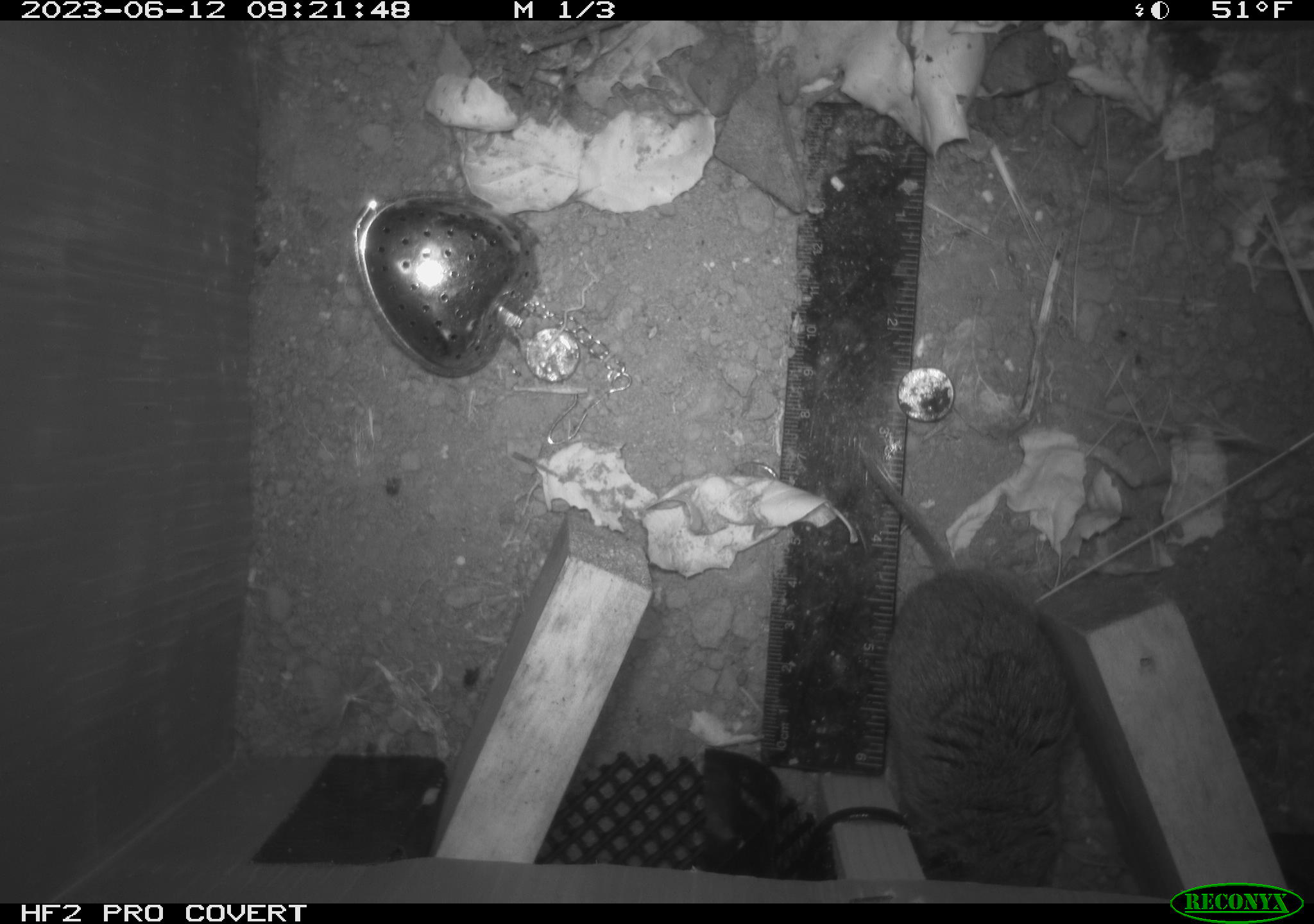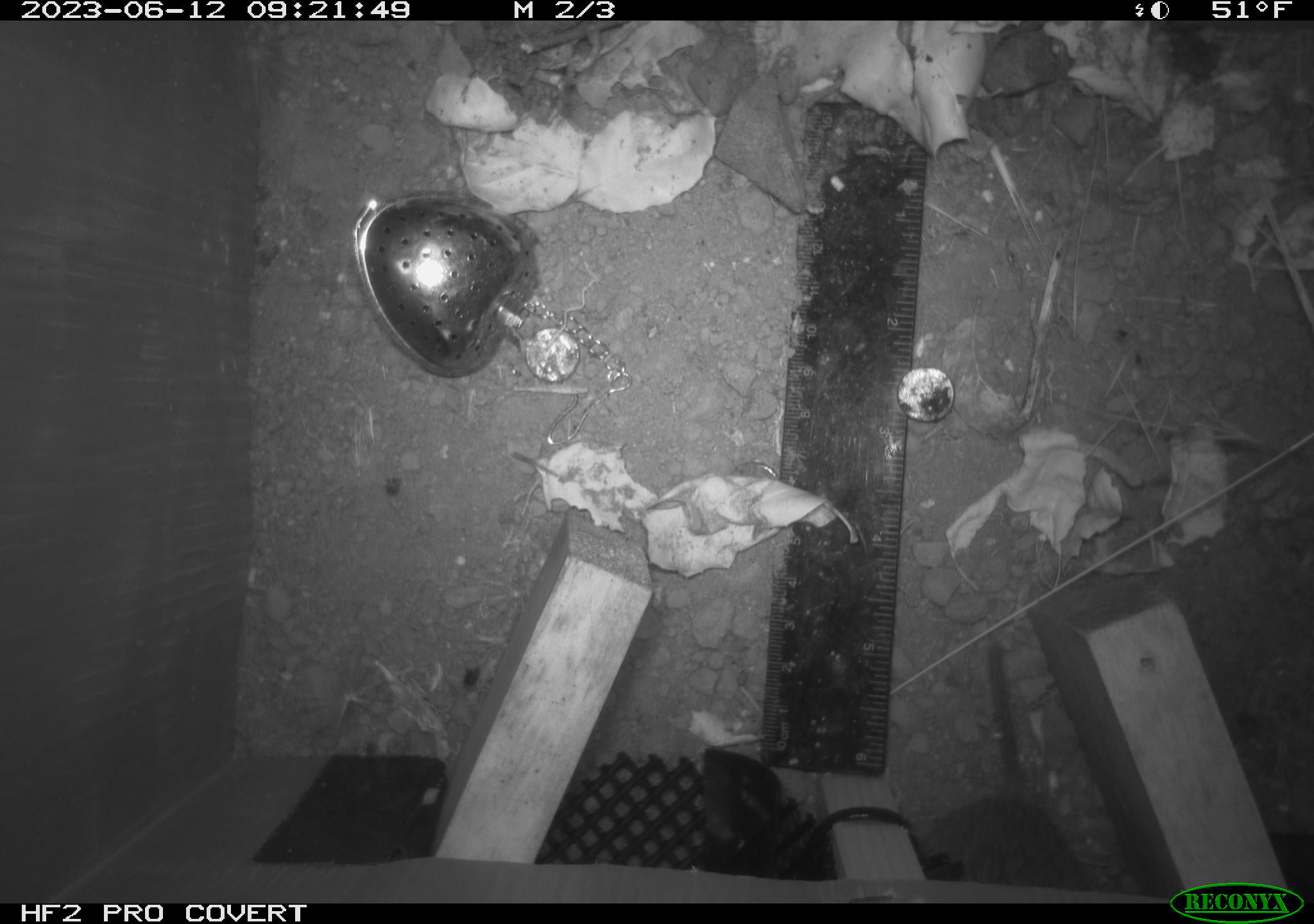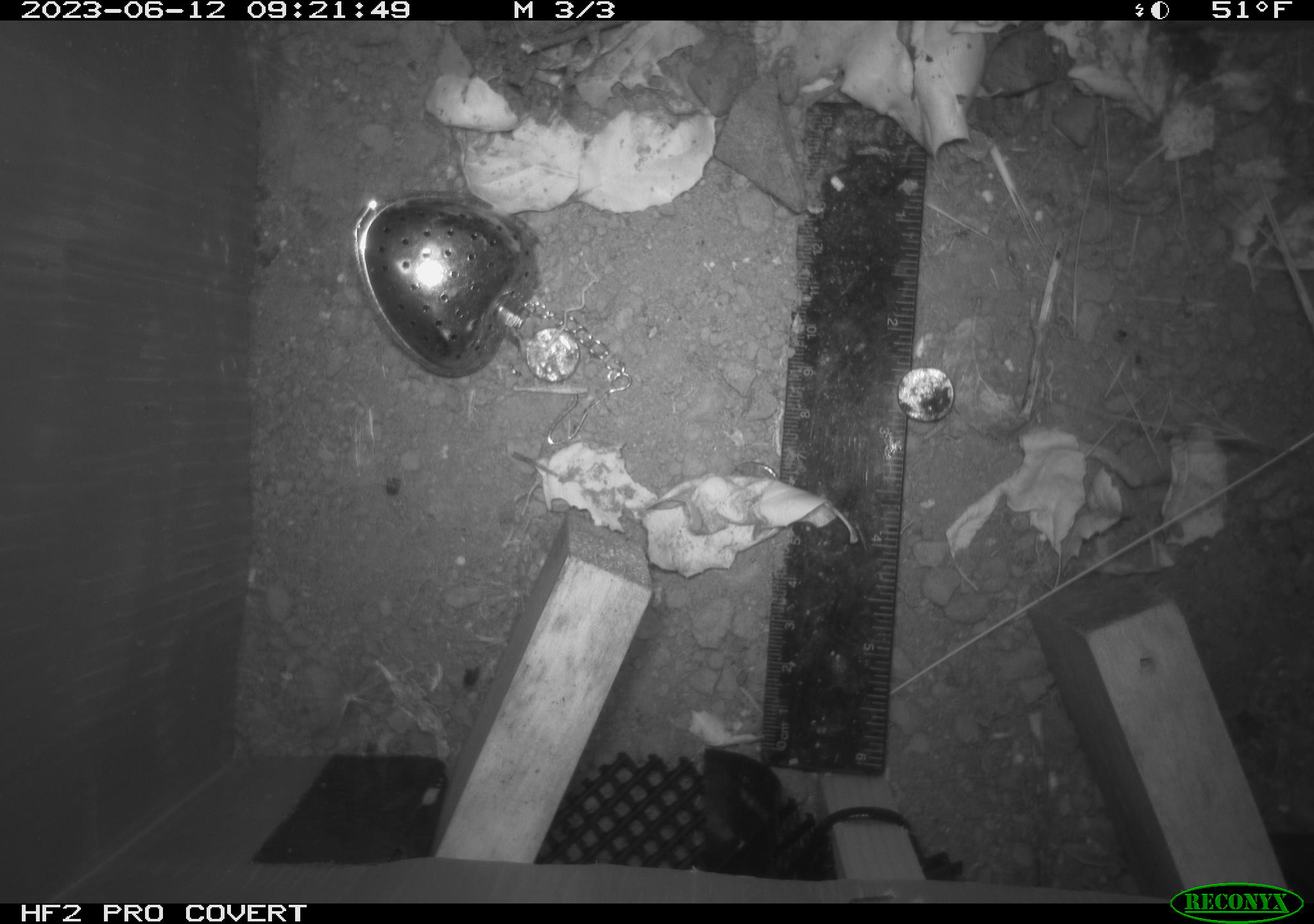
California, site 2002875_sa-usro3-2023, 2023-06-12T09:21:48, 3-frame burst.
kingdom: Animalia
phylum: Chordata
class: Mammalia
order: Rodentia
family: Cricetidae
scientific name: Arvicolinae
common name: voles, lemmings, and muskrats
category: arvicolinae subfamily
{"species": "arvicolinae subfamily (voles, lemmings, and muskrats) (Arvicolinae)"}